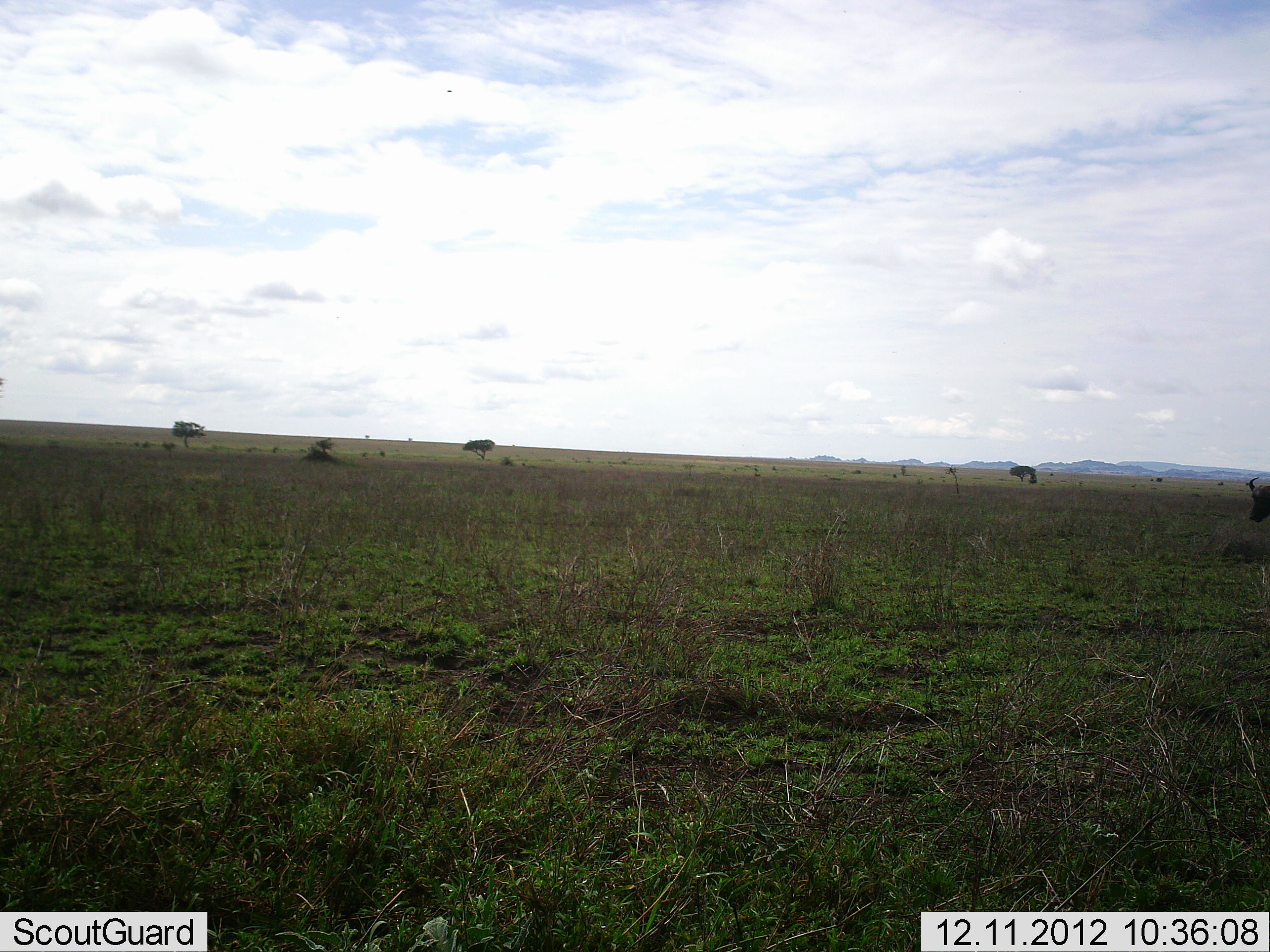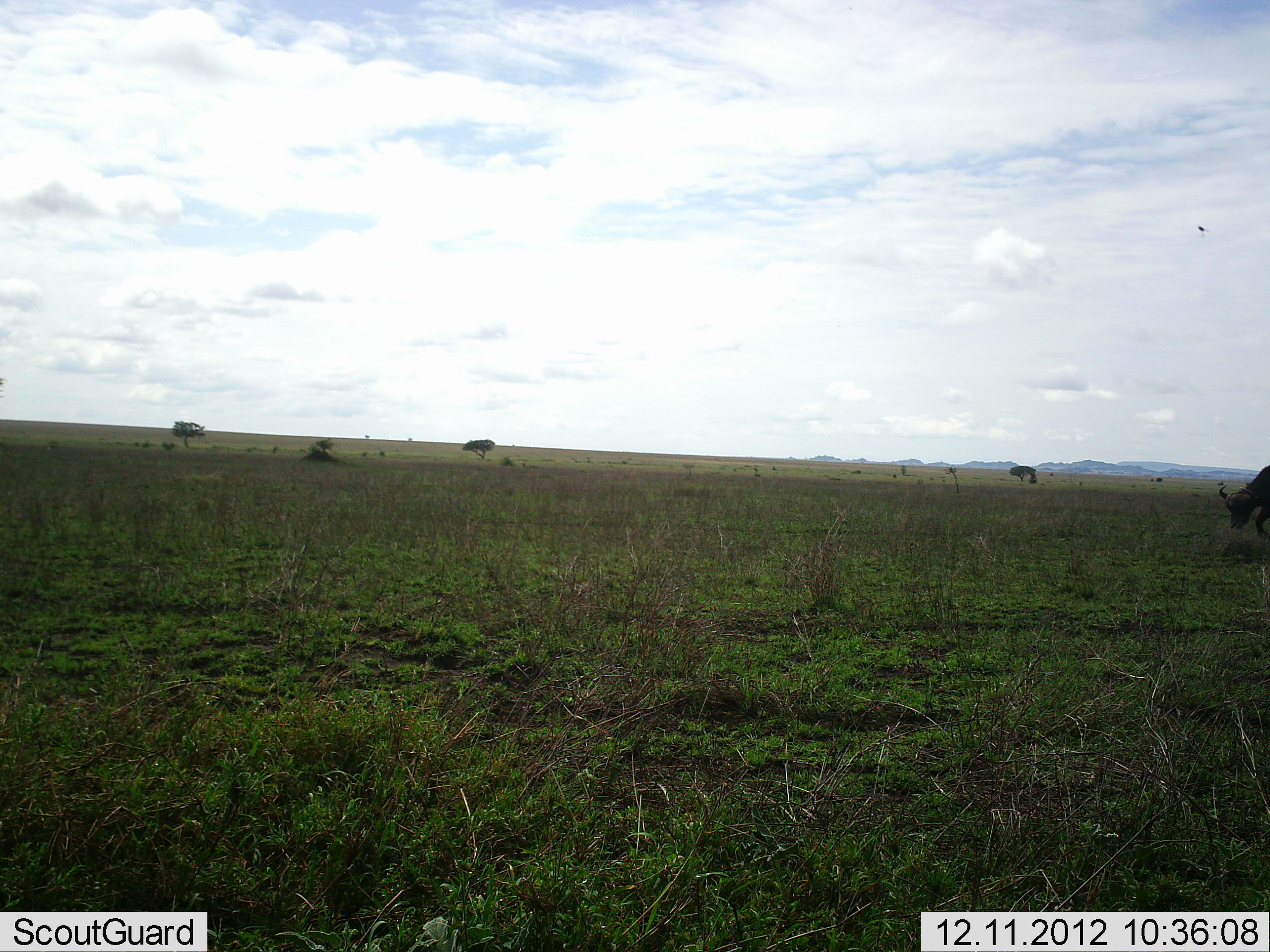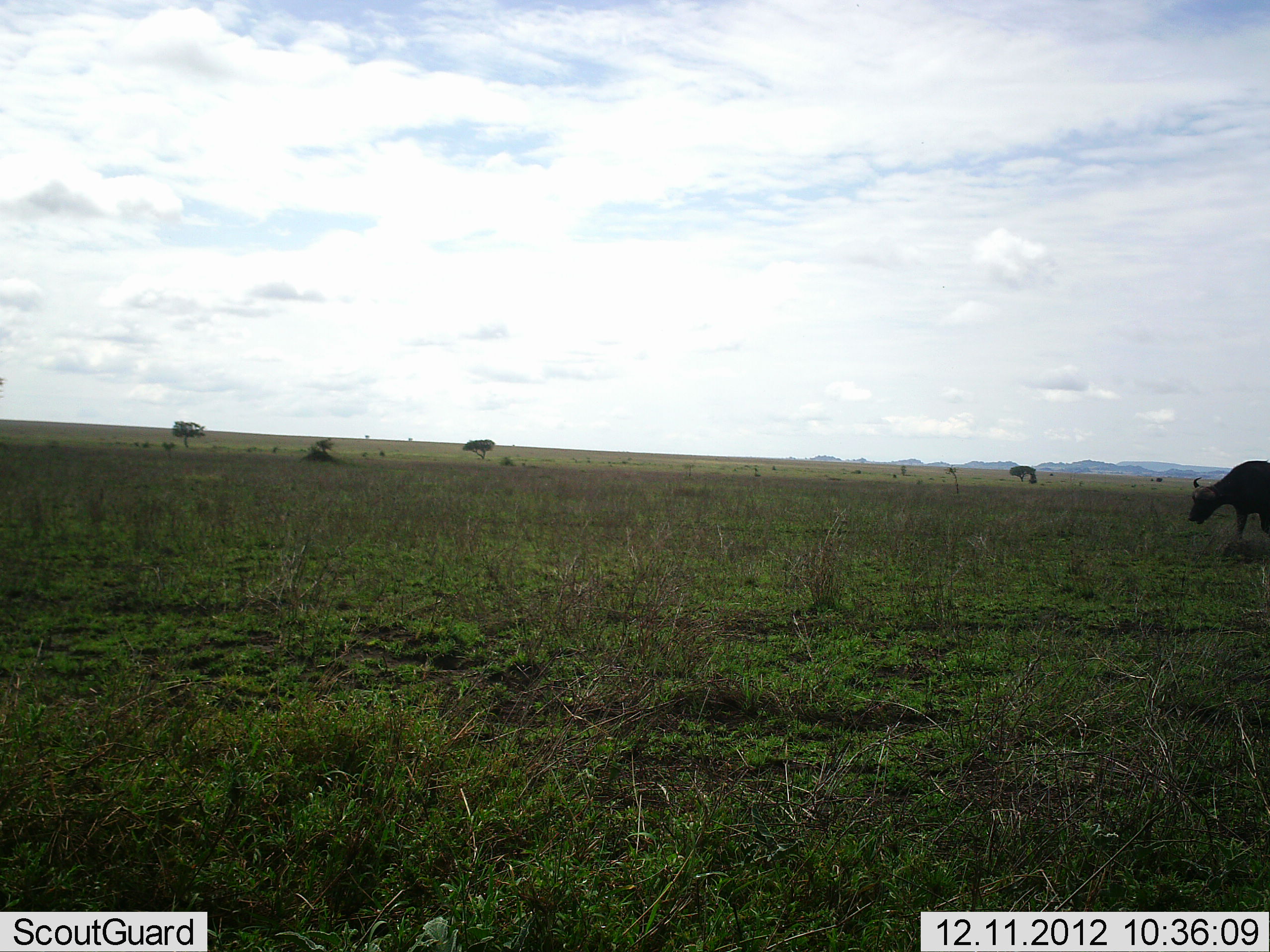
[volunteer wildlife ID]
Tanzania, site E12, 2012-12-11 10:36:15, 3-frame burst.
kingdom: Animalia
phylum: Chordata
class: Mammalia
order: Artiodactyla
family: Bovidae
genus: Syncerus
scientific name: Syncerus caffer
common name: cape buffalo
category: buffalo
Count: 1.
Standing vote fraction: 0%.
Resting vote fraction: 0%.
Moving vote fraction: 91%.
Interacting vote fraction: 0%.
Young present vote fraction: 0%.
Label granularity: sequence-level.